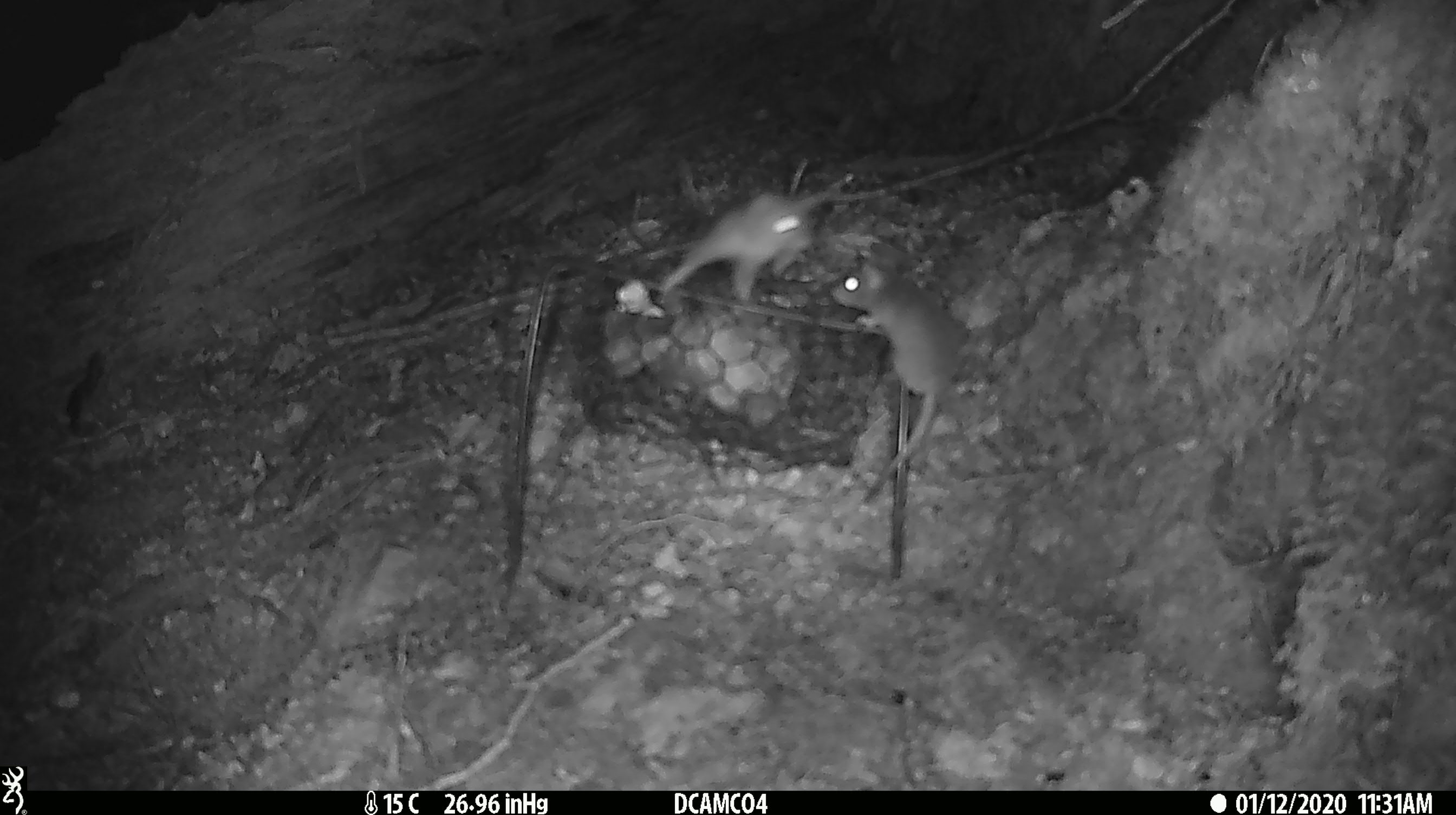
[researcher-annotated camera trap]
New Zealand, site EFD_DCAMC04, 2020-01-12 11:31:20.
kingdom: Animalia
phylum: Chordata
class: Mammalia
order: Rodentia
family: Muridae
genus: Mus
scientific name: Mus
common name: mouse